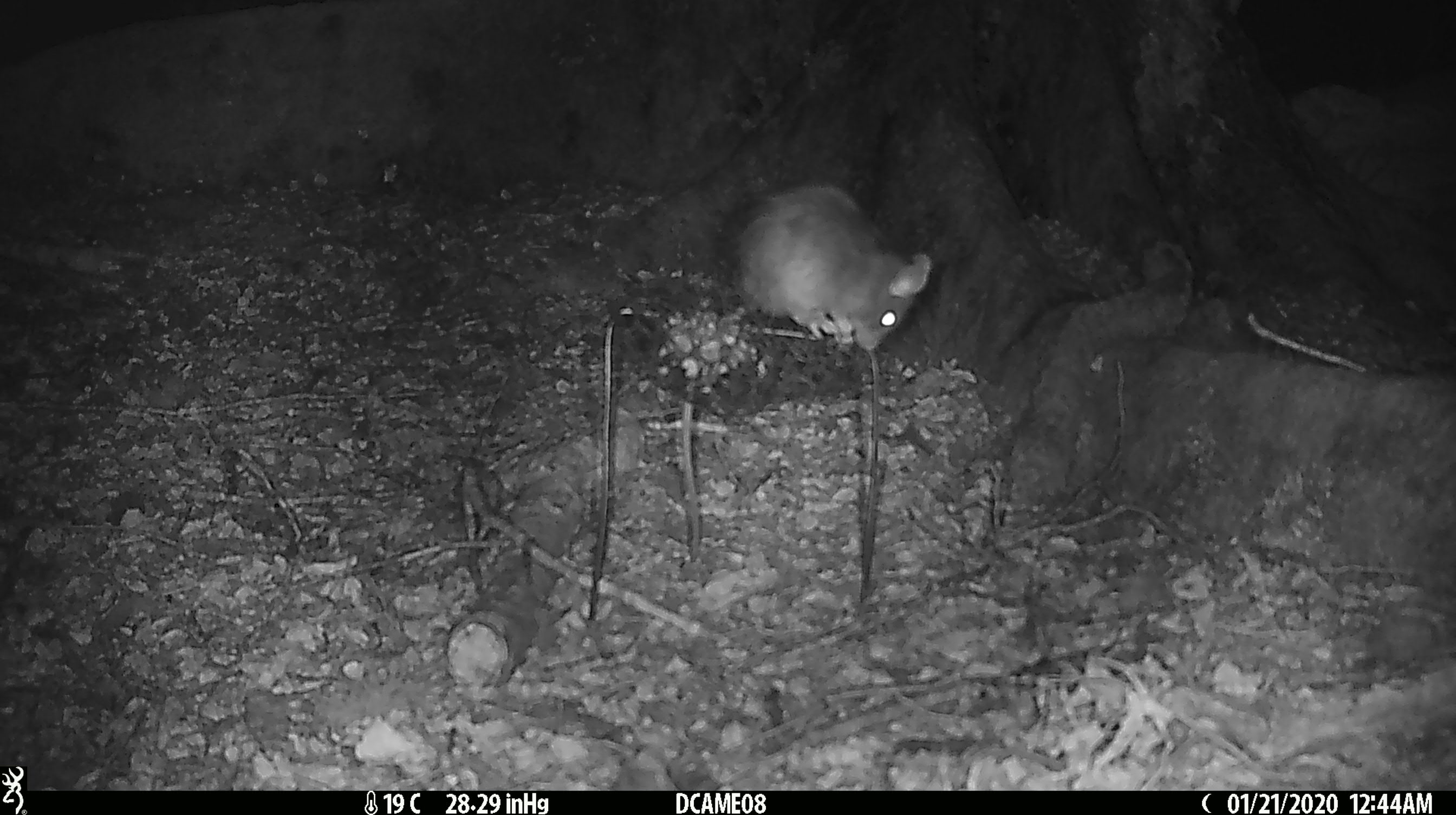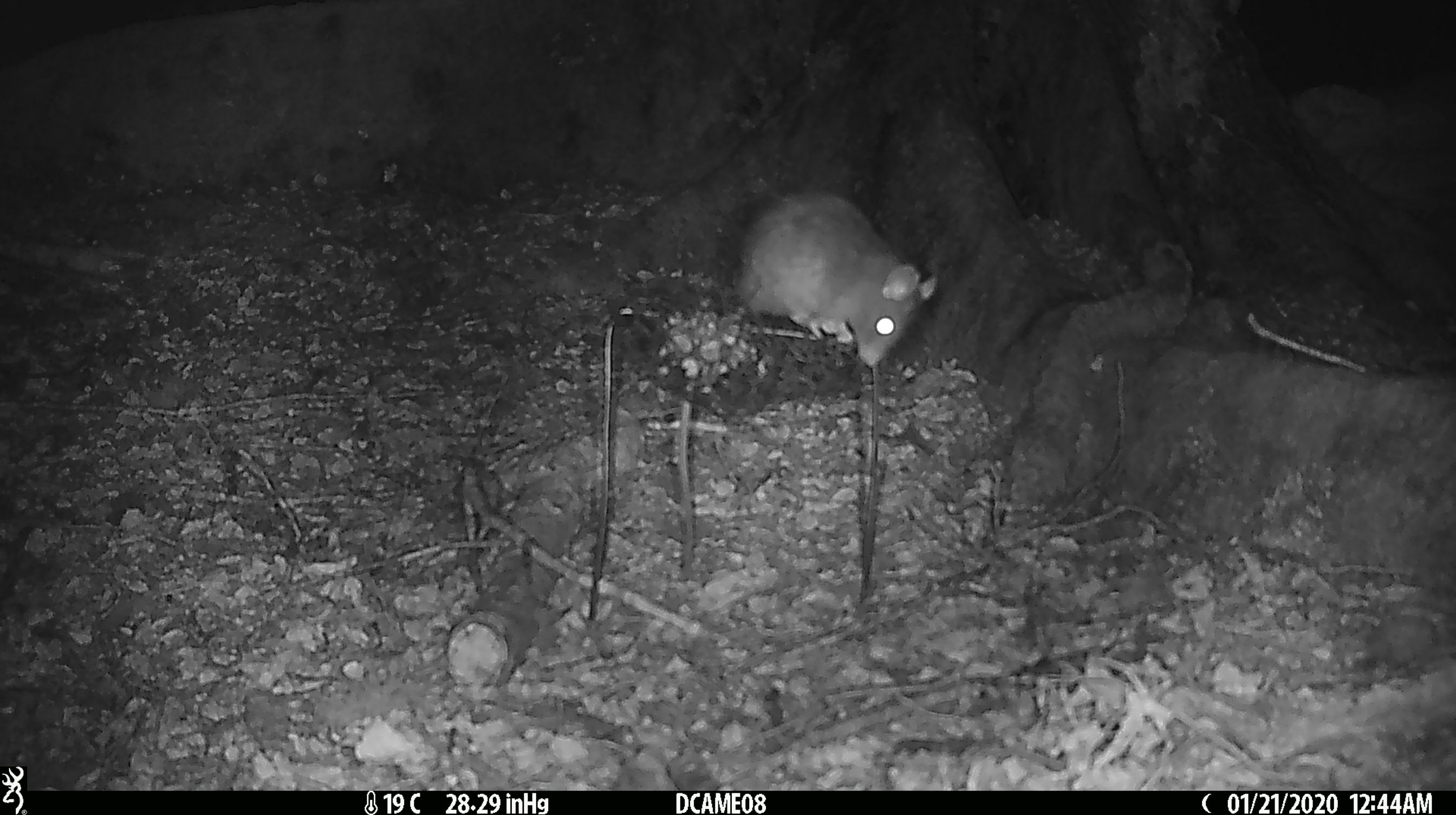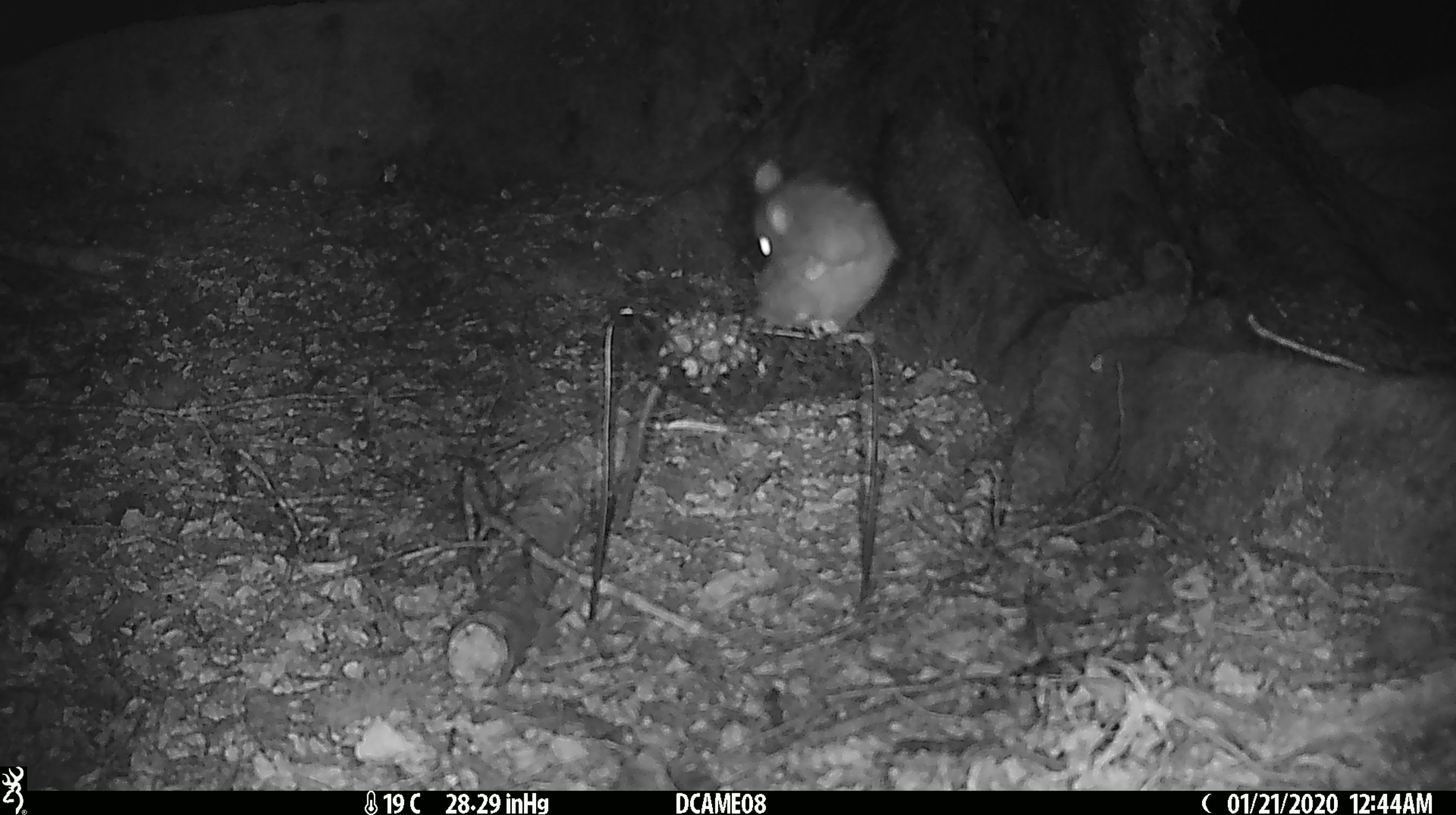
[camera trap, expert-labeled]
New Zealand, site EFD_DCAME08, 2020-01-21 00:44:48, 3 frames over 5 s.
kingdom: Animalia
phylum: Chordata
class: Mammalia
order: Rodentia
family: Muridae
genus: Rattus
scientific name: Rattus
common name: rat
Rat (Rattus).